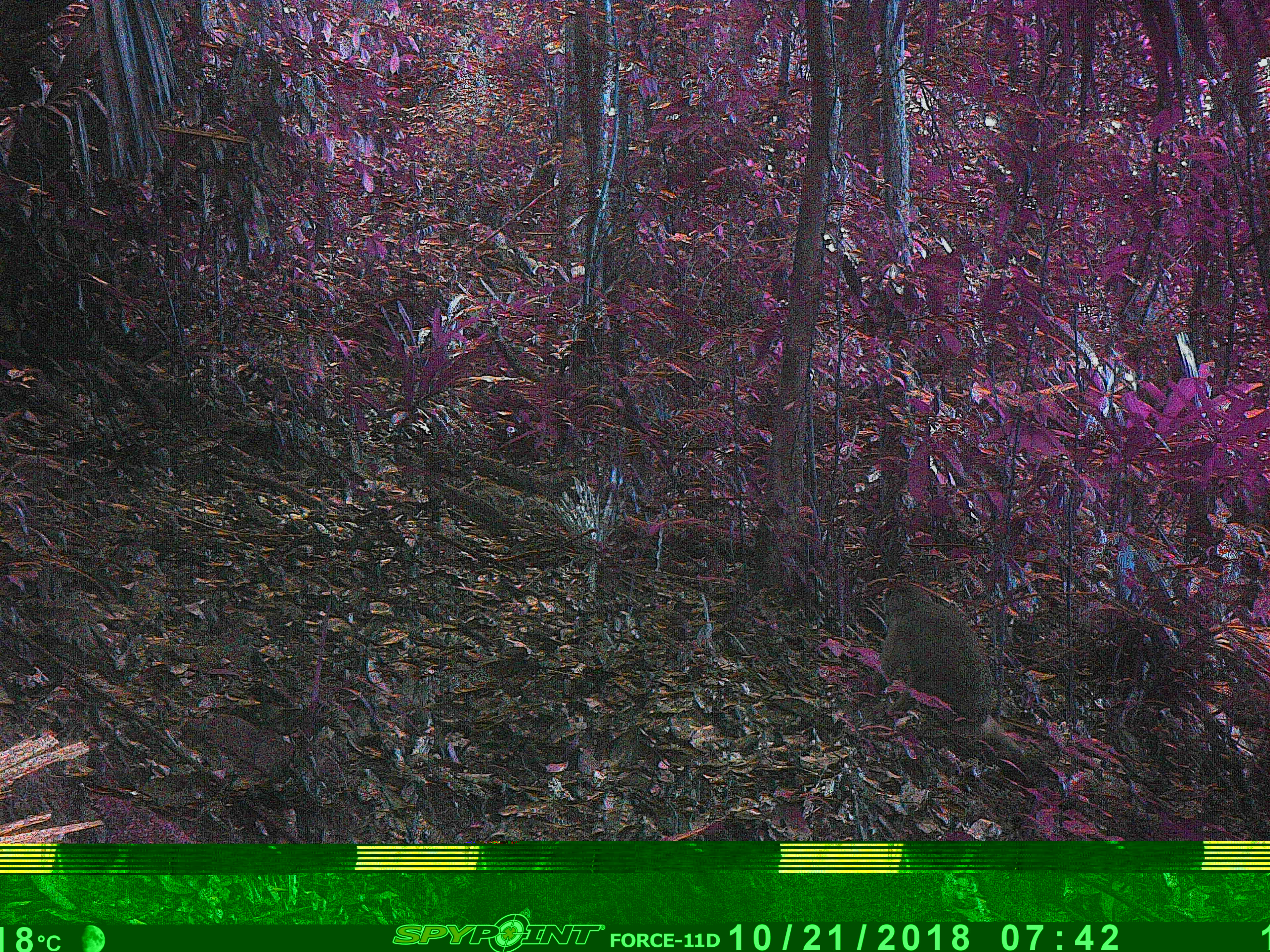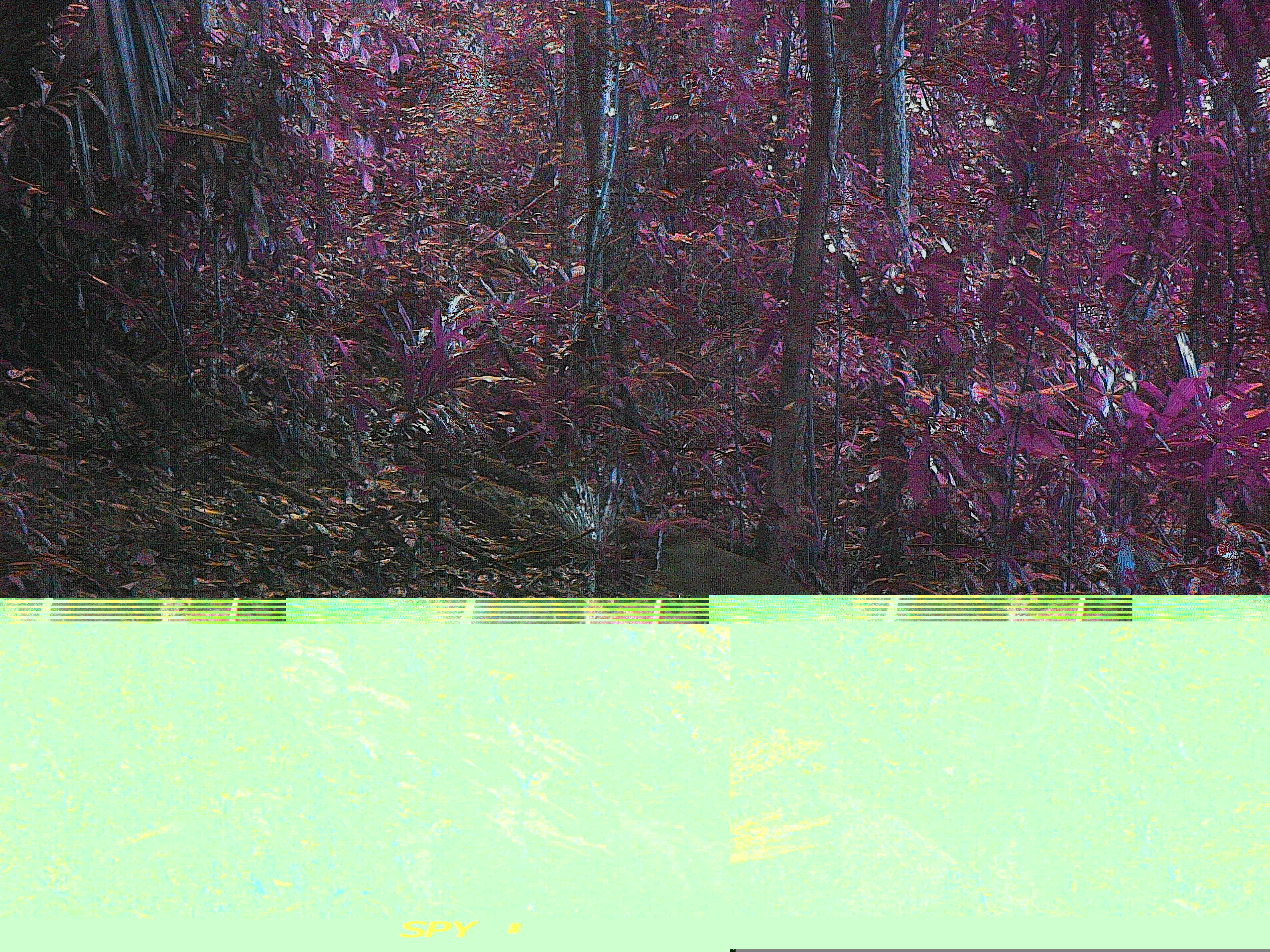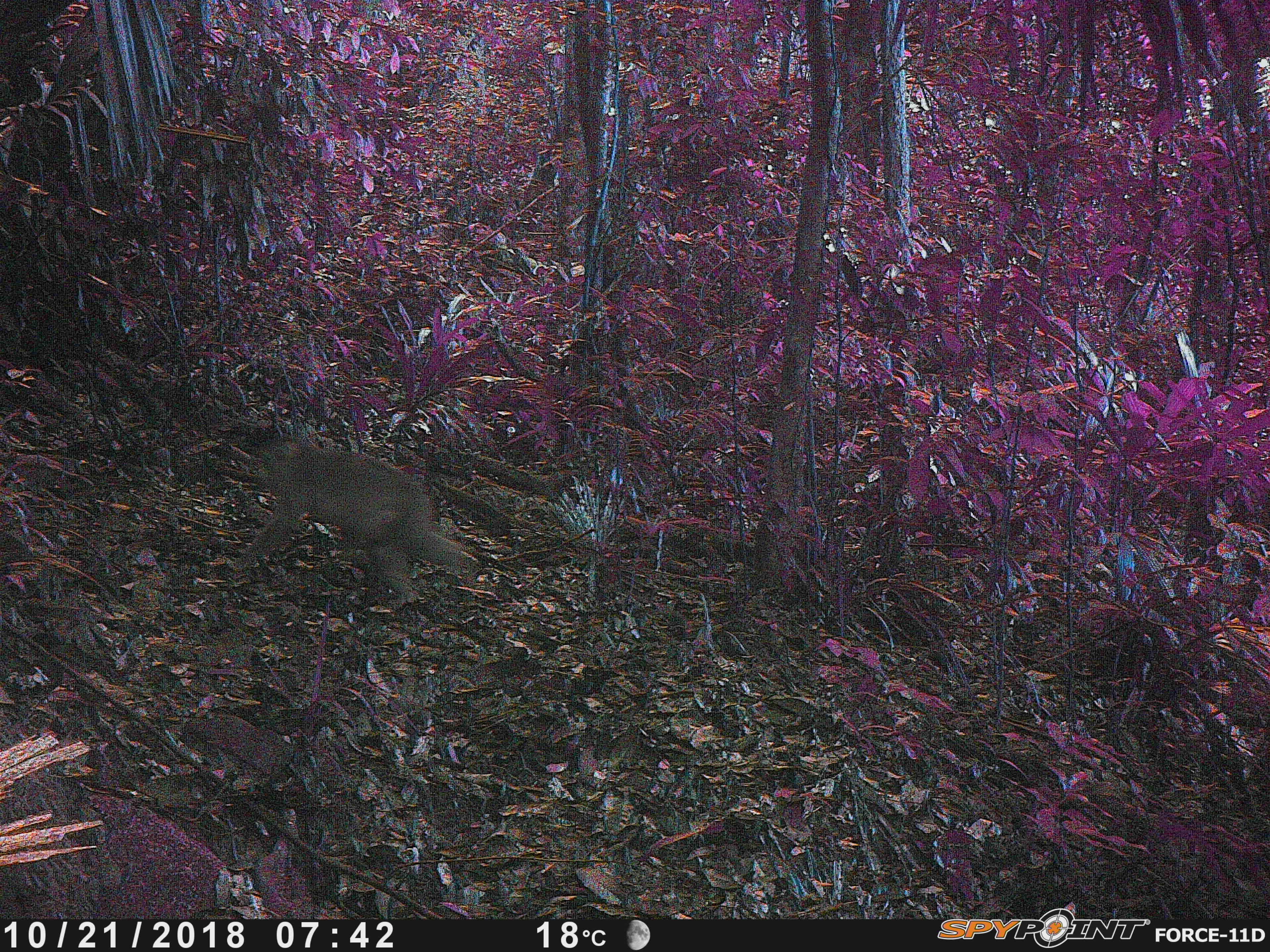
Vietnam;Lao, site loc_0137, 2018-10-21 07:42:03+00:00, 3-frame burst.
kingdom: Animalia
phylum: Chordata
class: Mammalia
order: Primates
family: Cercopithecidae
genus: Macaca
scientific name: Macaca arctoides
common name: stump-tailed macaque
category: stump tailed macaque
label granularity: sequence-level